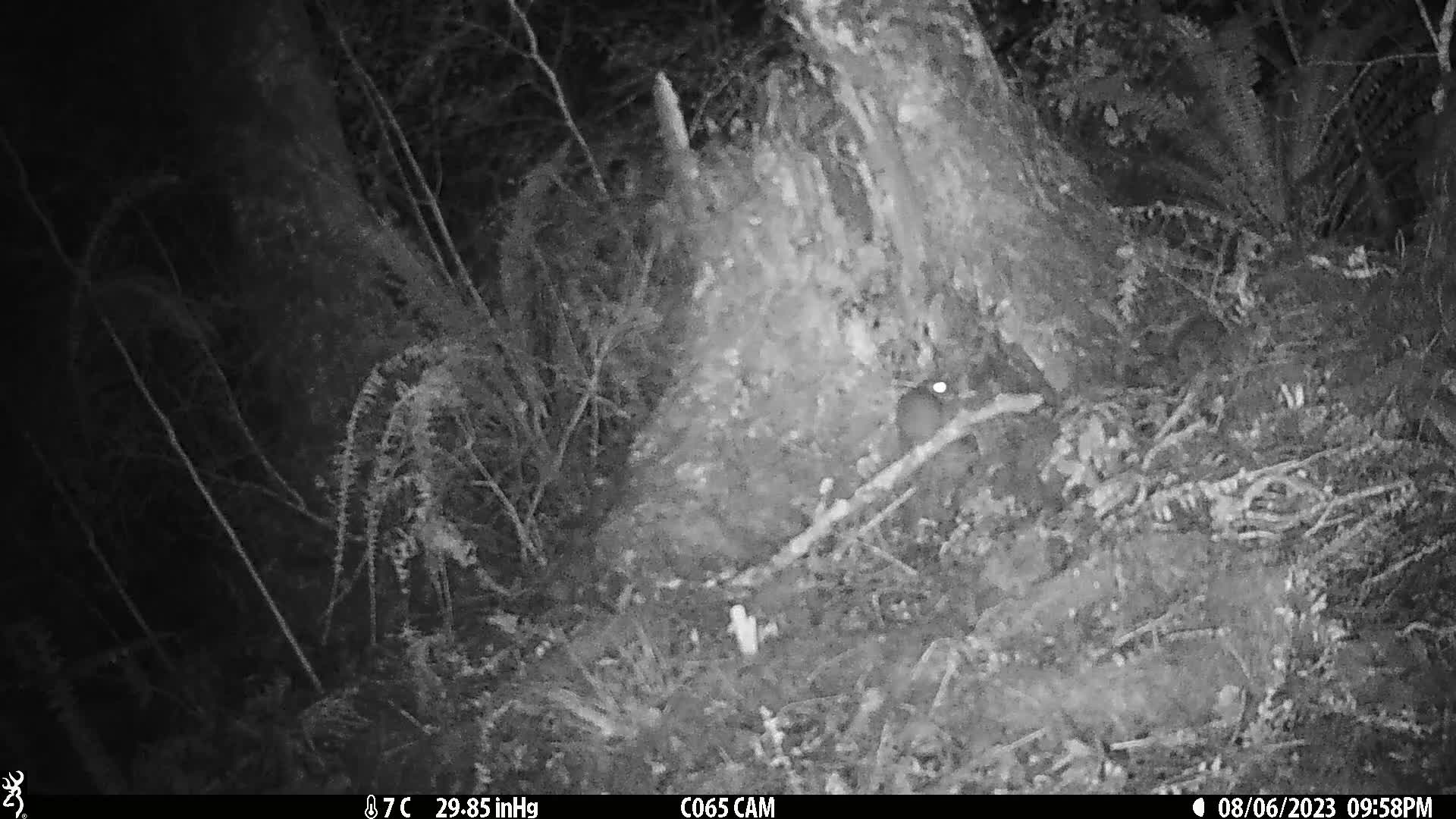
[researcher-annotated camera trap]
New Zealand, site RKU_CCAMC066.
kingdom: Animalia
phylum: Chordata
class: Mammalia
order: Rodentia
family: Muridae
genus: Rattus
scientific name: Rattus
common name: rat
Rat (Rattus).